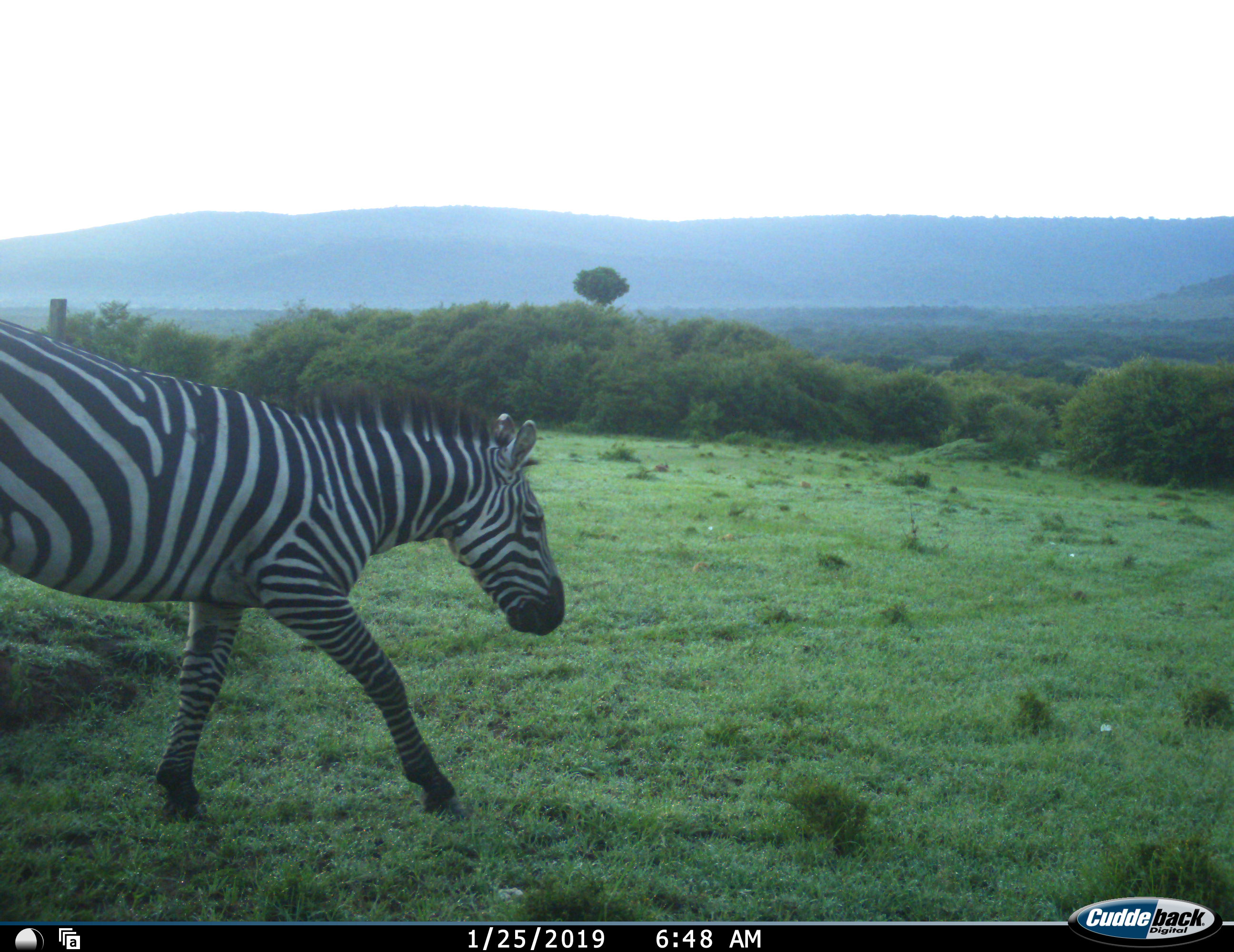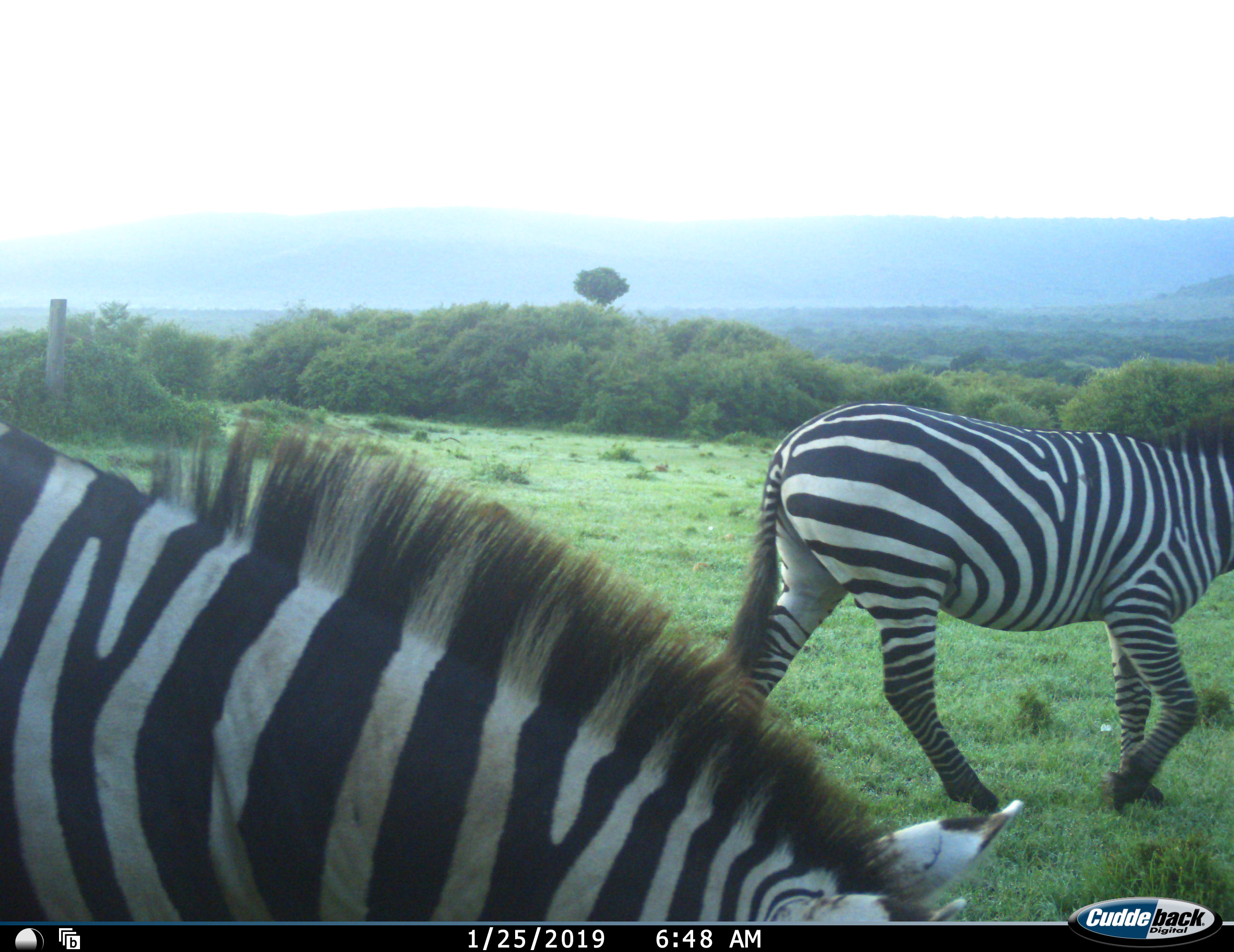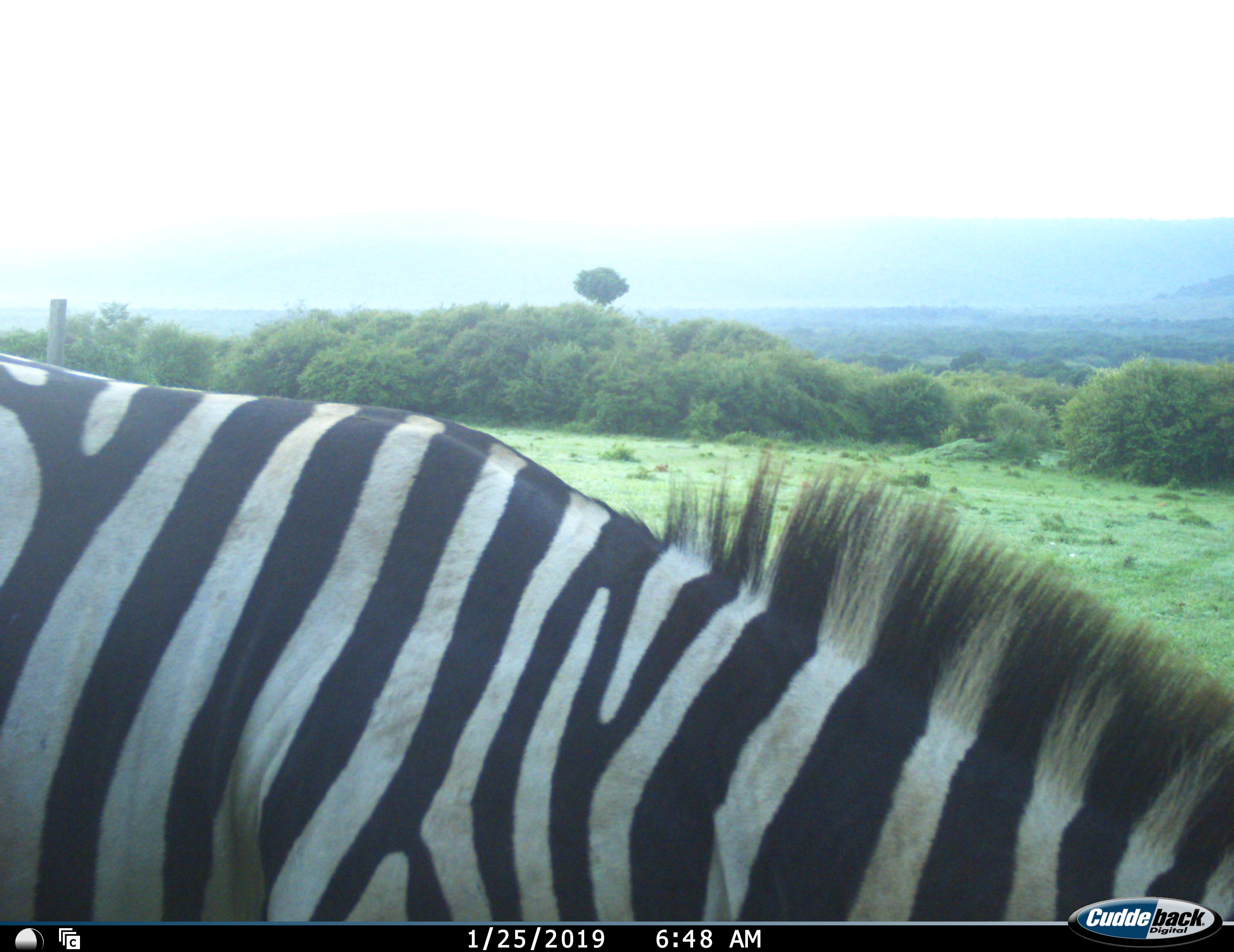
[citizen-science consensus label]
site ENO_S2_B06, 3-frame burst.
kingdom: Animalia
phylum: Chordata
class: Mammalia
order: Perissodactyla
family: Equidae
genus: Equus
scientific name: Equus quagga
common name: plains zebra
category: zebraplains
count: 2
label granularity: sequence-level